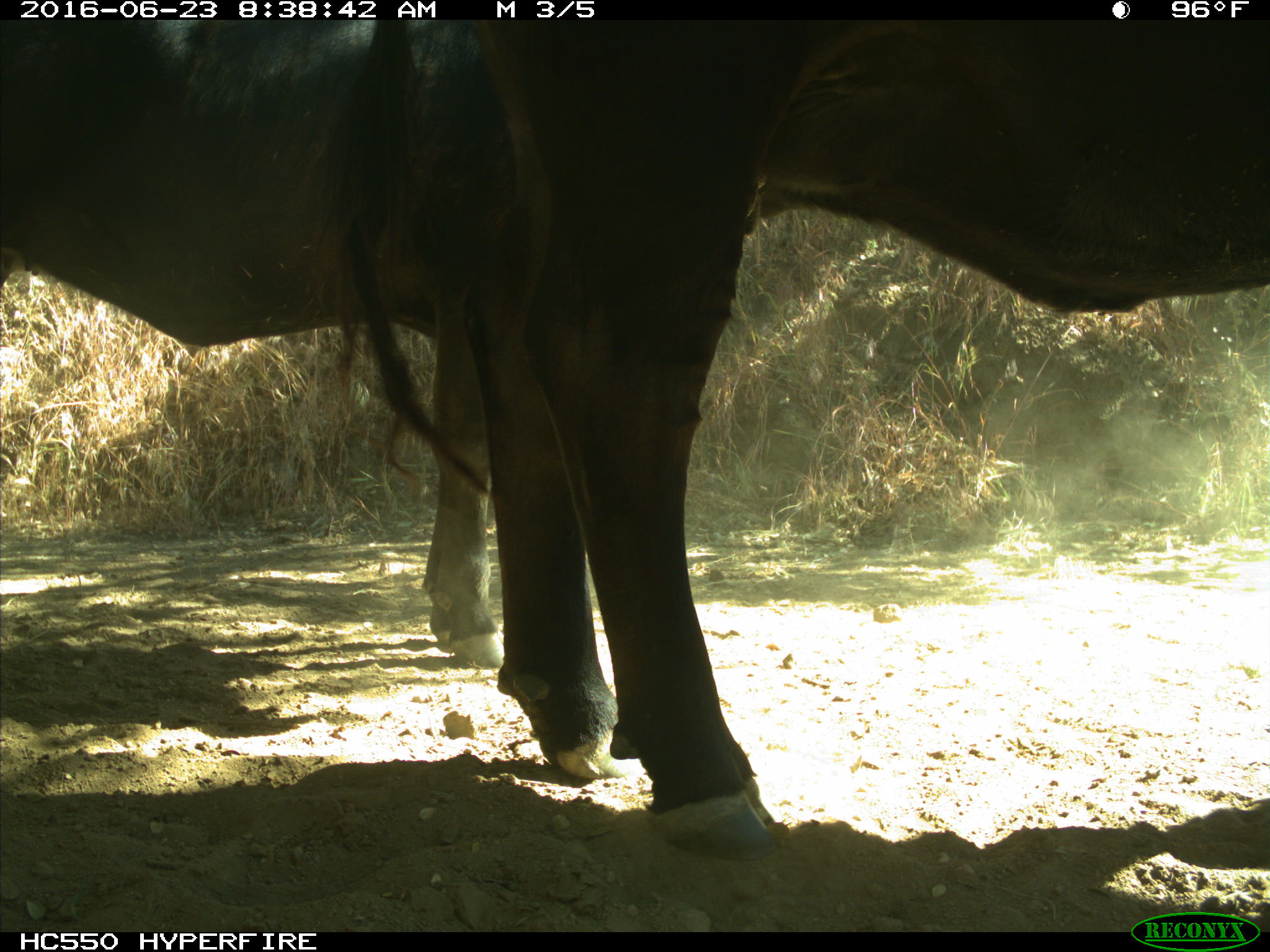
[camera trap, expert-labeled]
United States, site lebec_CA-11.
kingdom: Animalia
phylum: Chordata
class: Mammalia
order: Artiodactyla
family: Bovidae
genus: Bos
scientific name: Bos taurus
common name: domestic cow